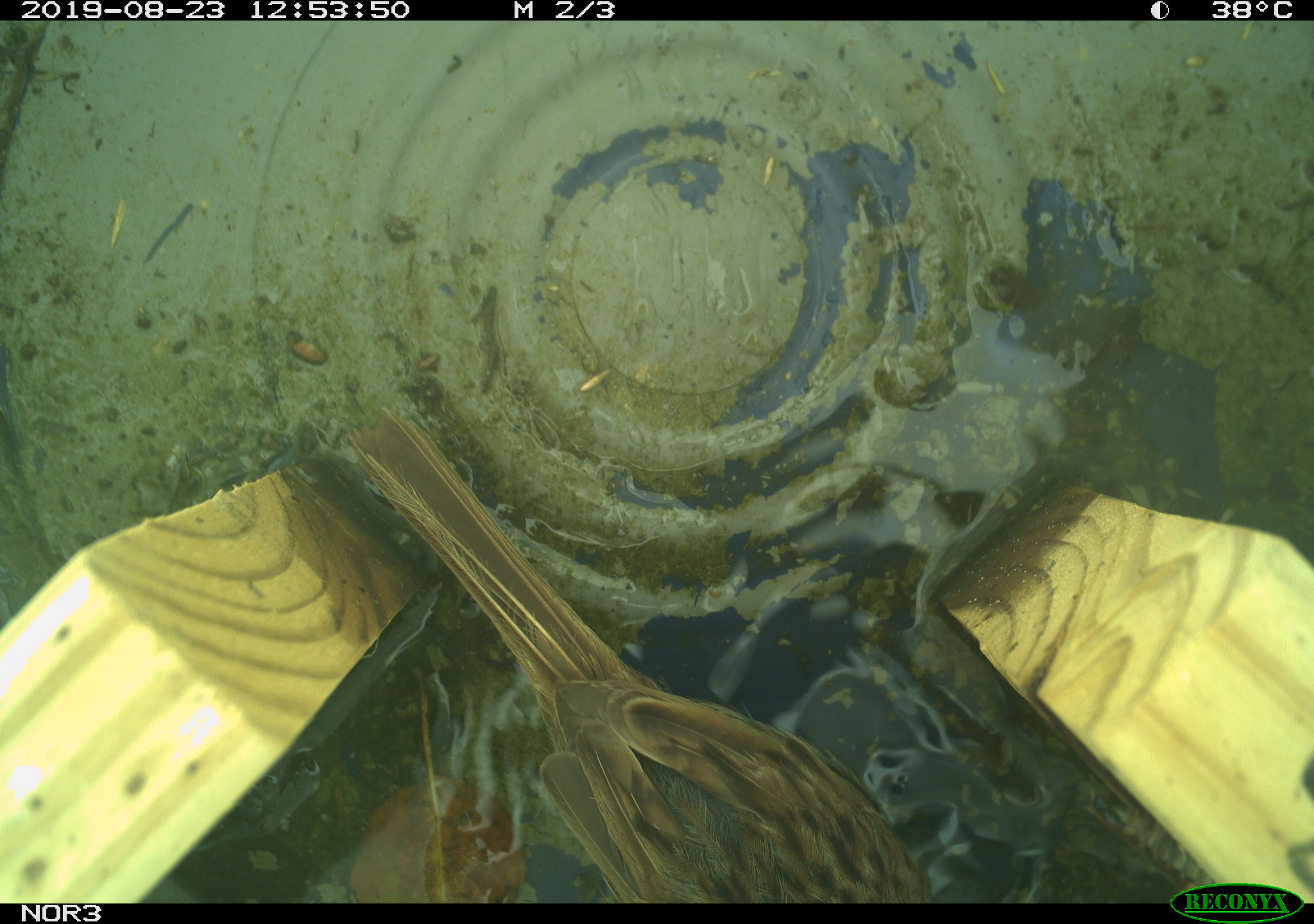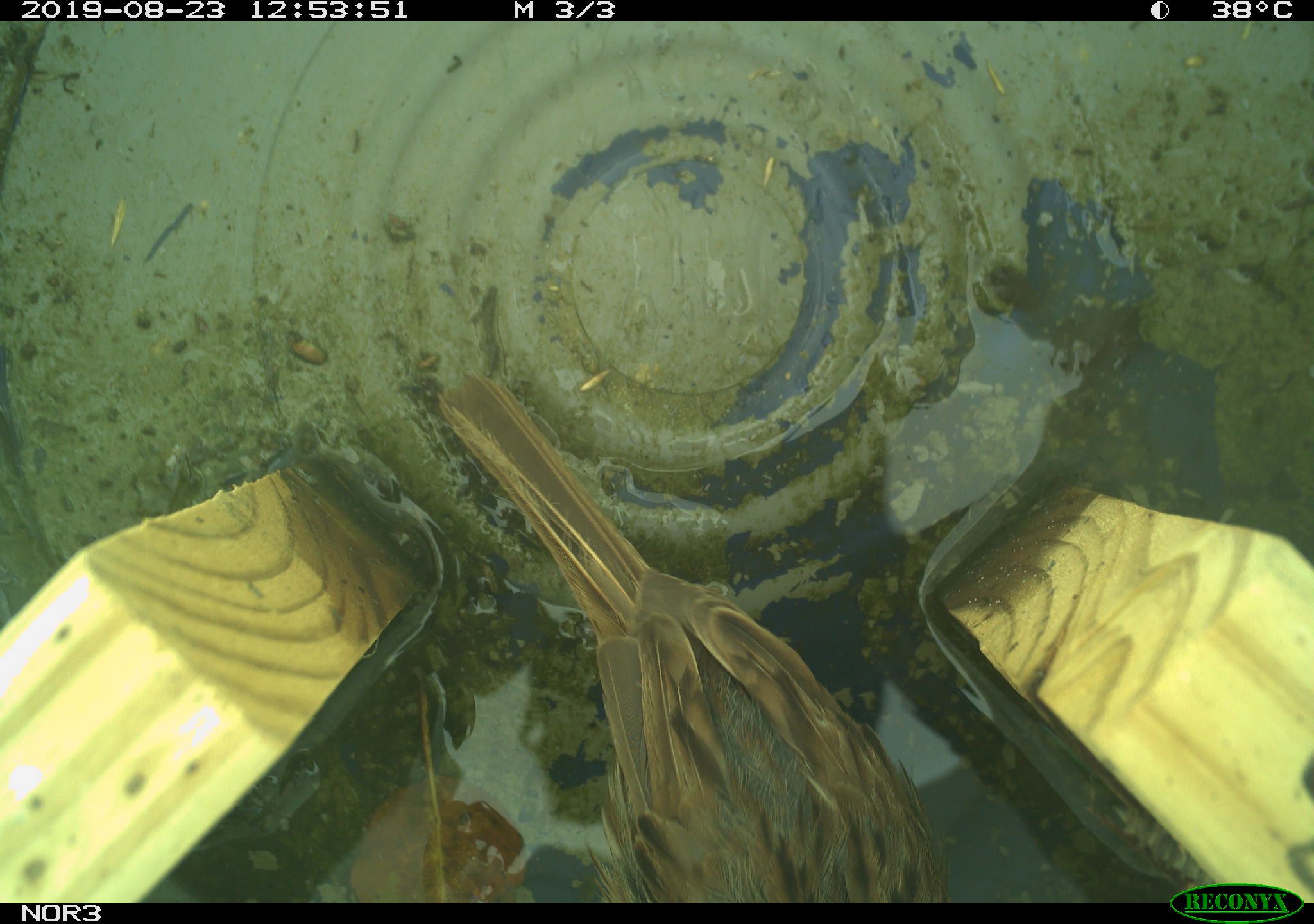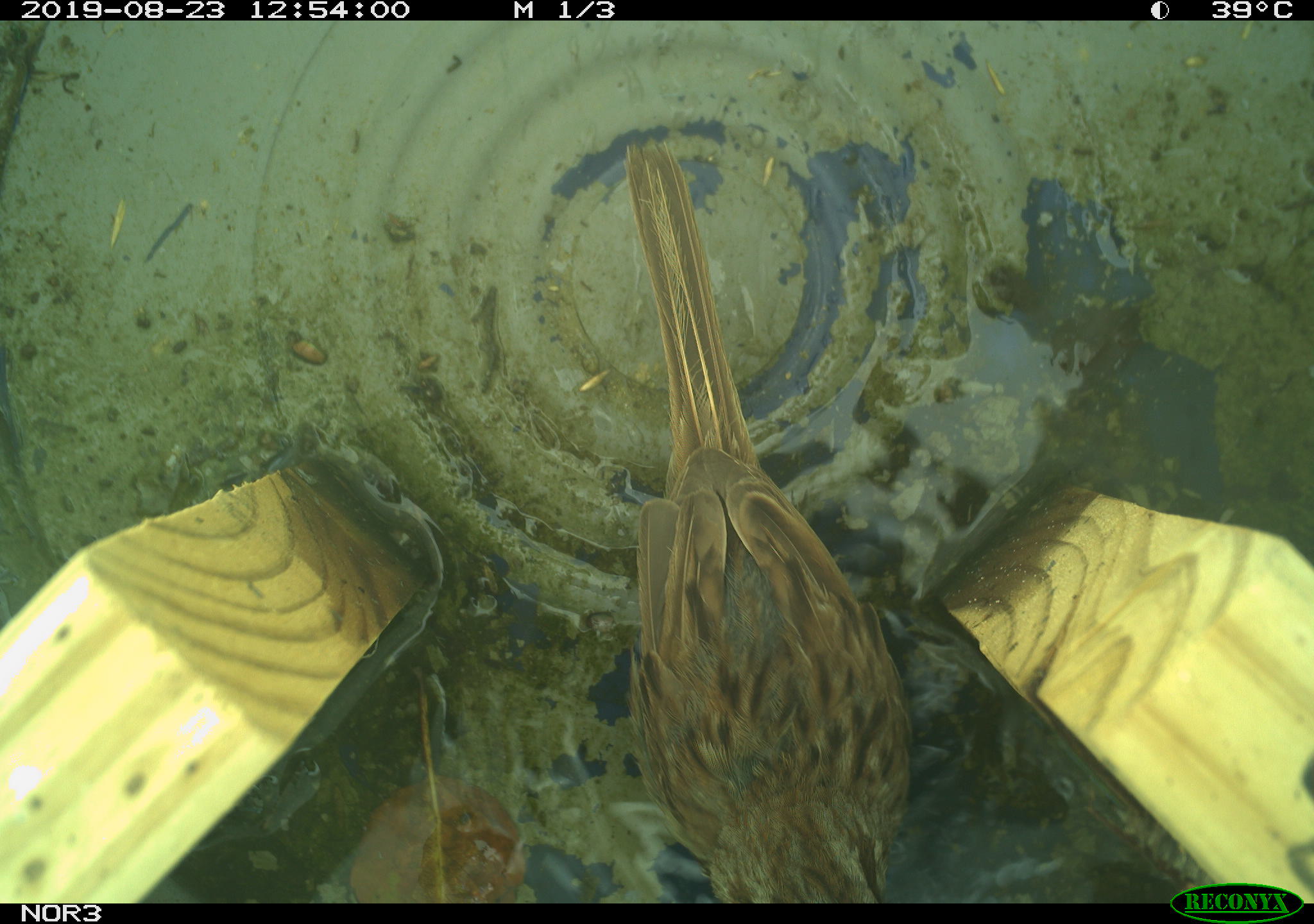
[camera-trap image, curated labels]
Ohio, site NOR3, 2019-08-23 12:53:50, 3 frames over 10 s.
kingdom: Animalia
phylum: Chordata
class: Aves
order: Passeriformes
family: Passerellidae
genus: Melospiza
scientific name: Melospiza melodia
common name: song sparrow